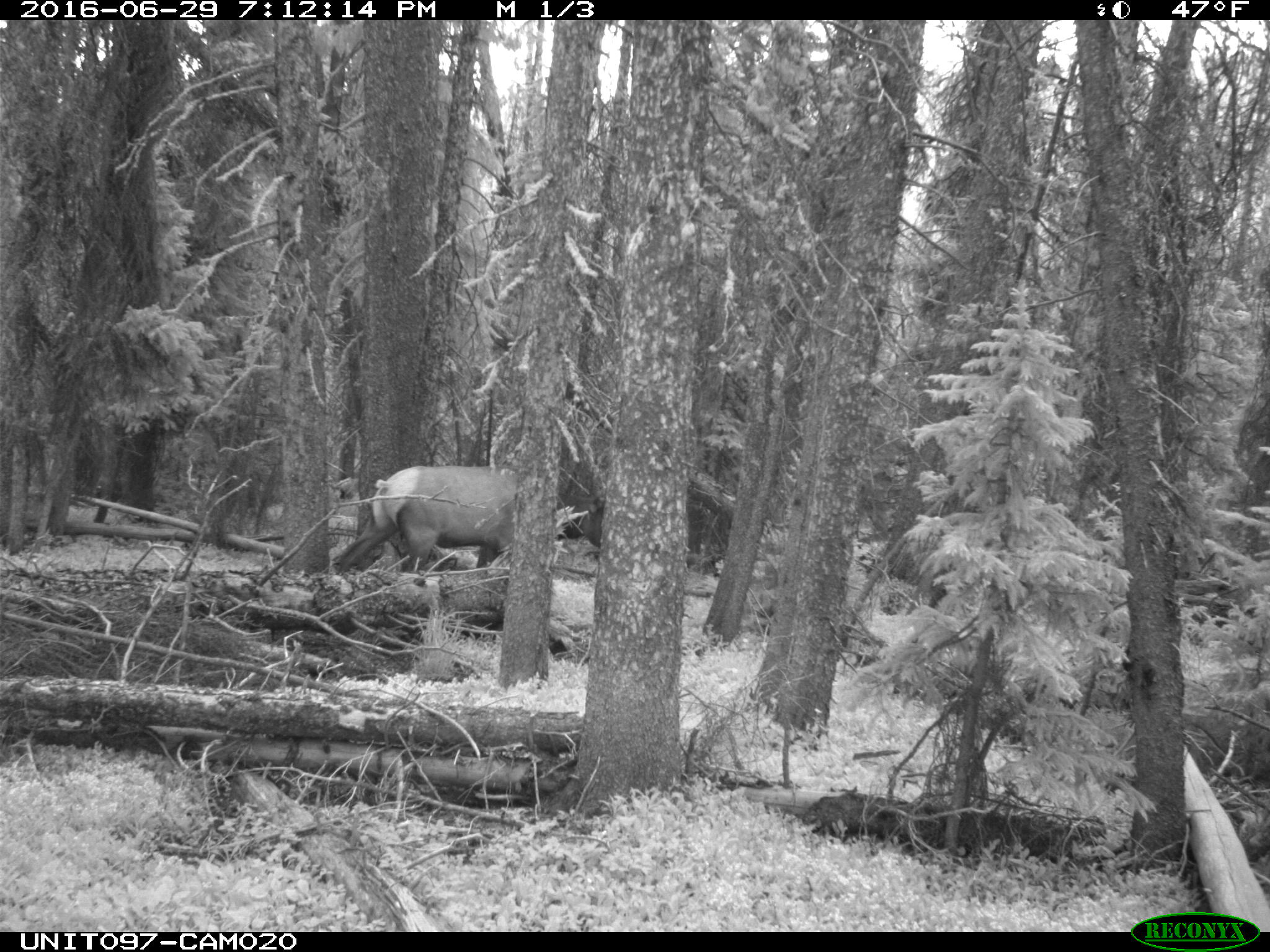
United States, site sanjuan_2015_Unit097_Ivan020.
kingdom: Animalia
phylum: Chordata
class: Mammalia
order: Artiodactyla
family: Cervidae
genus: Cervus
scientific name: Cervus elaphus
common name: red deer